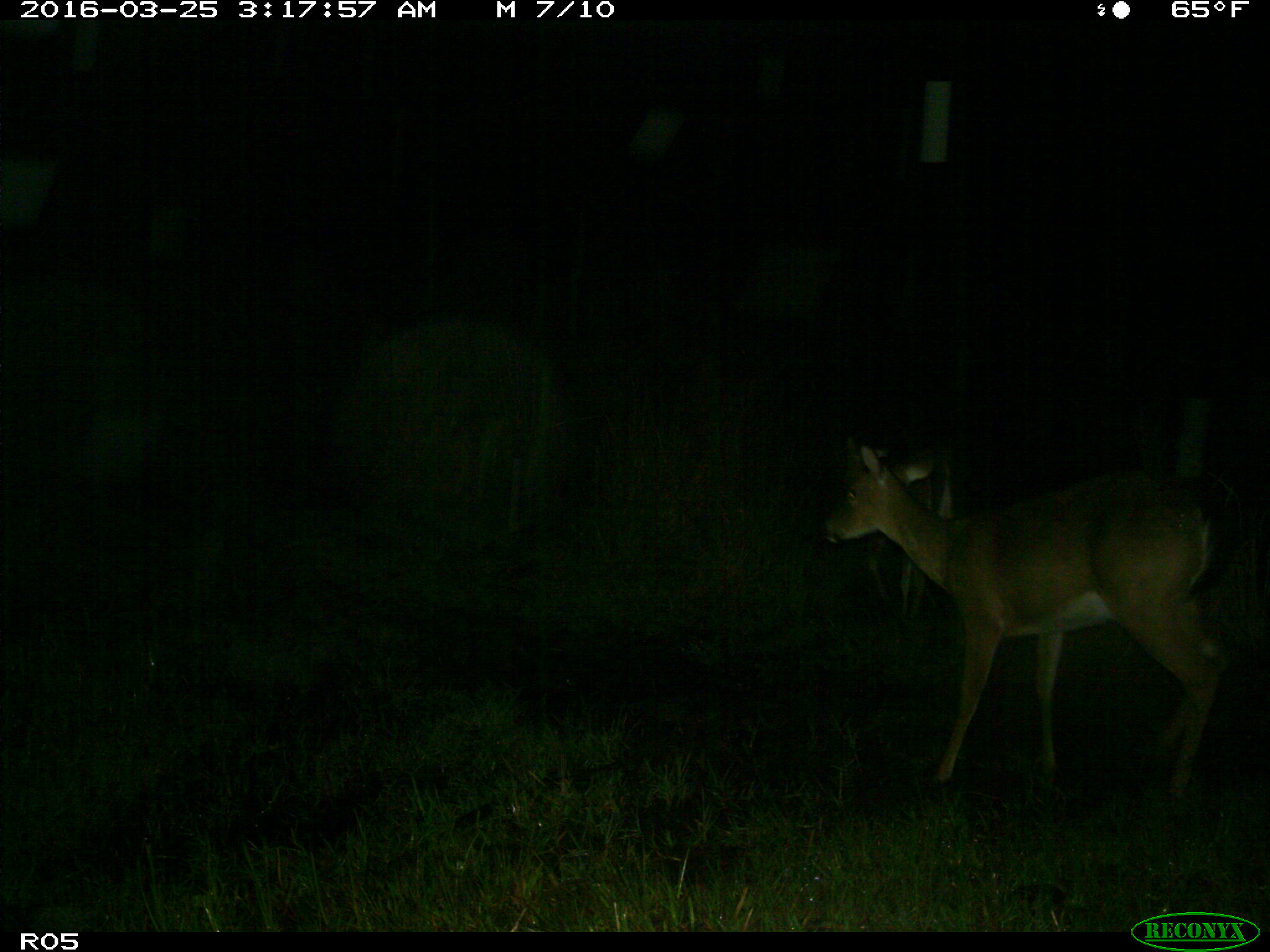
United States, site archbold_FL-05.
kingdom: Animalia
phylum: Chordata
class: Mammalia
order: Artiodactyla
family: Cervidae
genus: Odocoileus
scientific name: Odocoileus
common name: deer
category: unidentified deer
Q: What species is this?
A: Unidentified deer (deer) (Odocoileus).